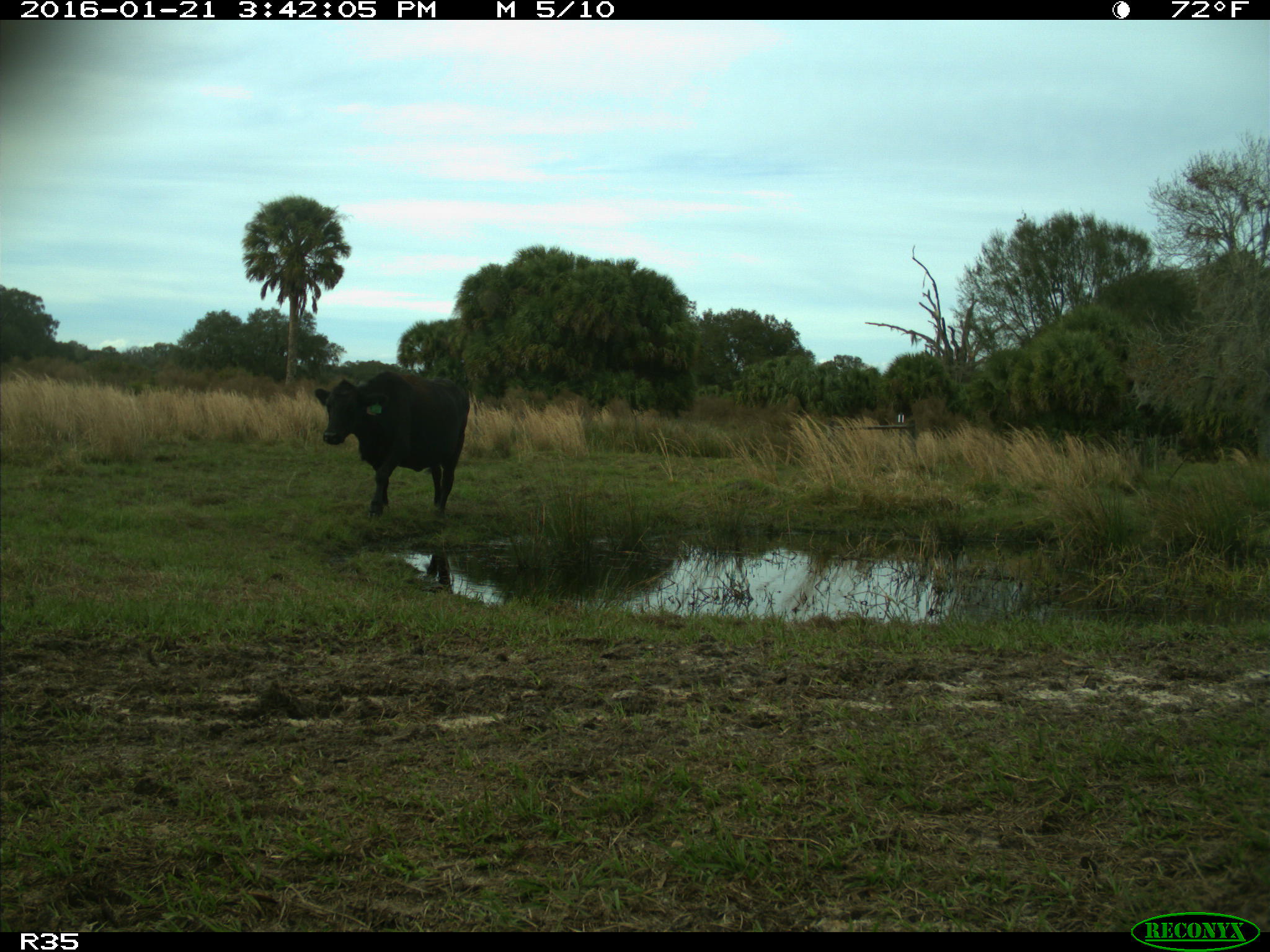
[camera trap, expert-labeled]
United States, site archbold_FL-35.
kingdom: Animalia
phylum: Chordata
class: Mammalia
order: Artiodactyla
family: Bovidae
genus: Bos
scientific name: Bos taurus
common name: domestic cow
Bos taurus (domestic cow).